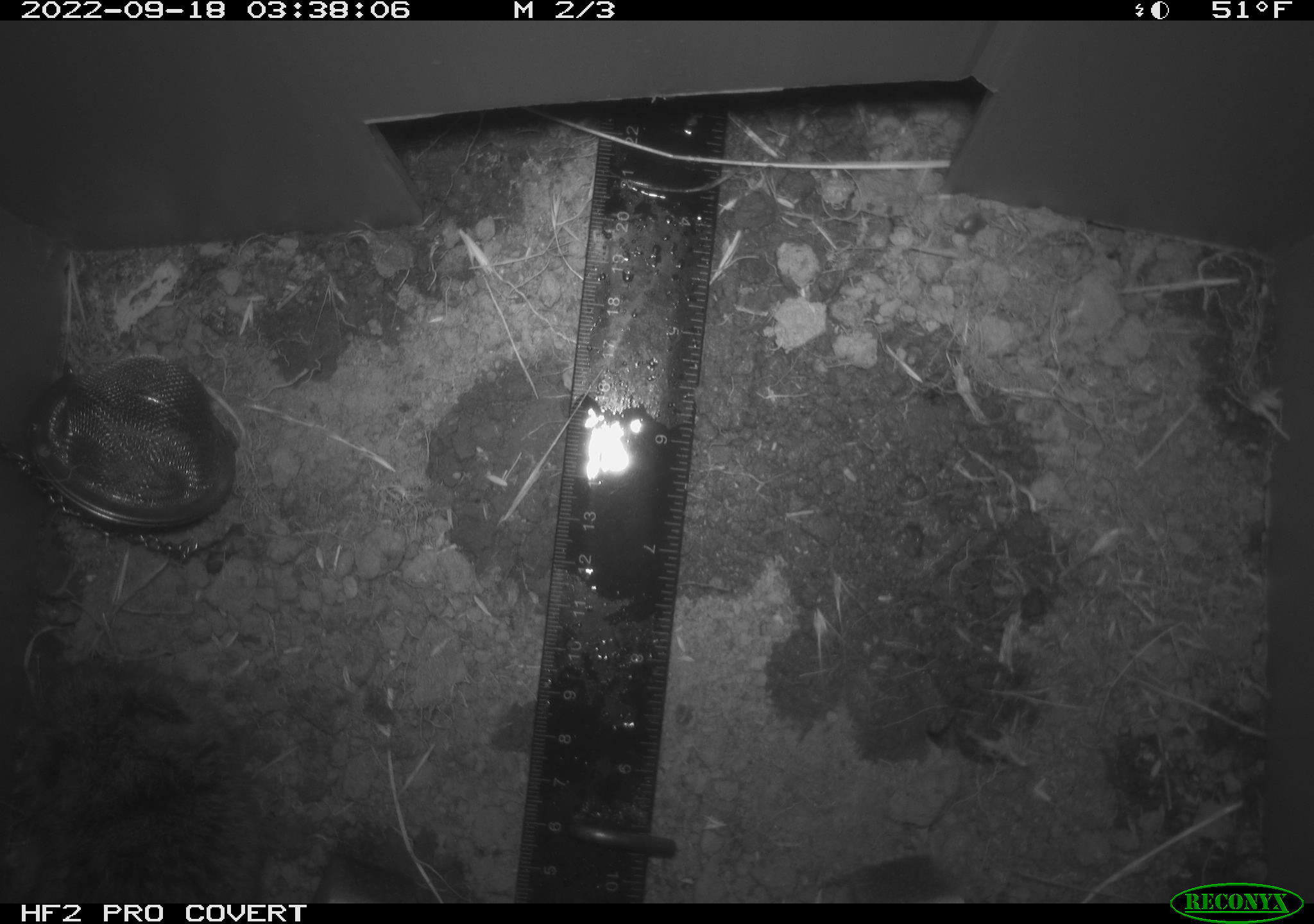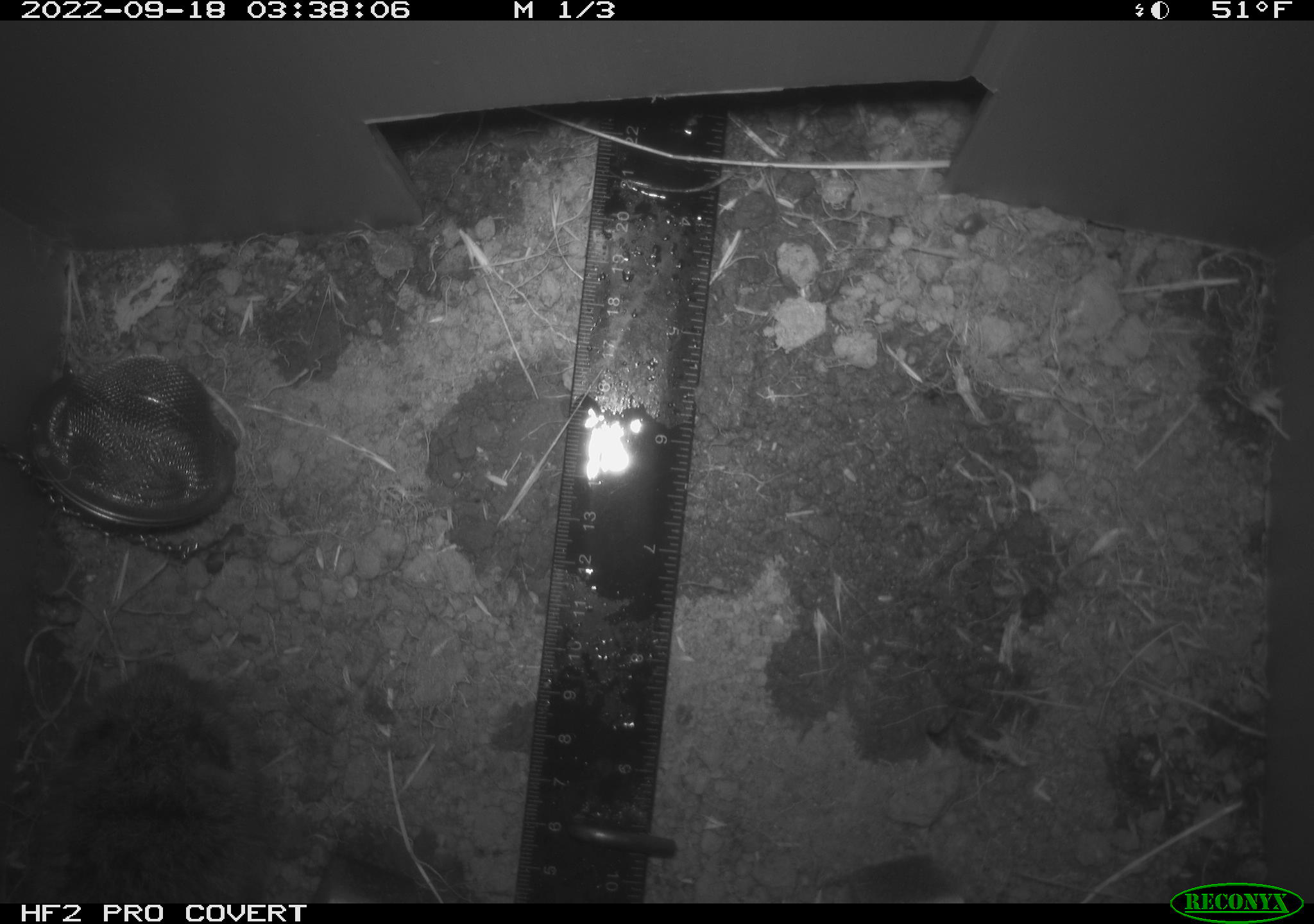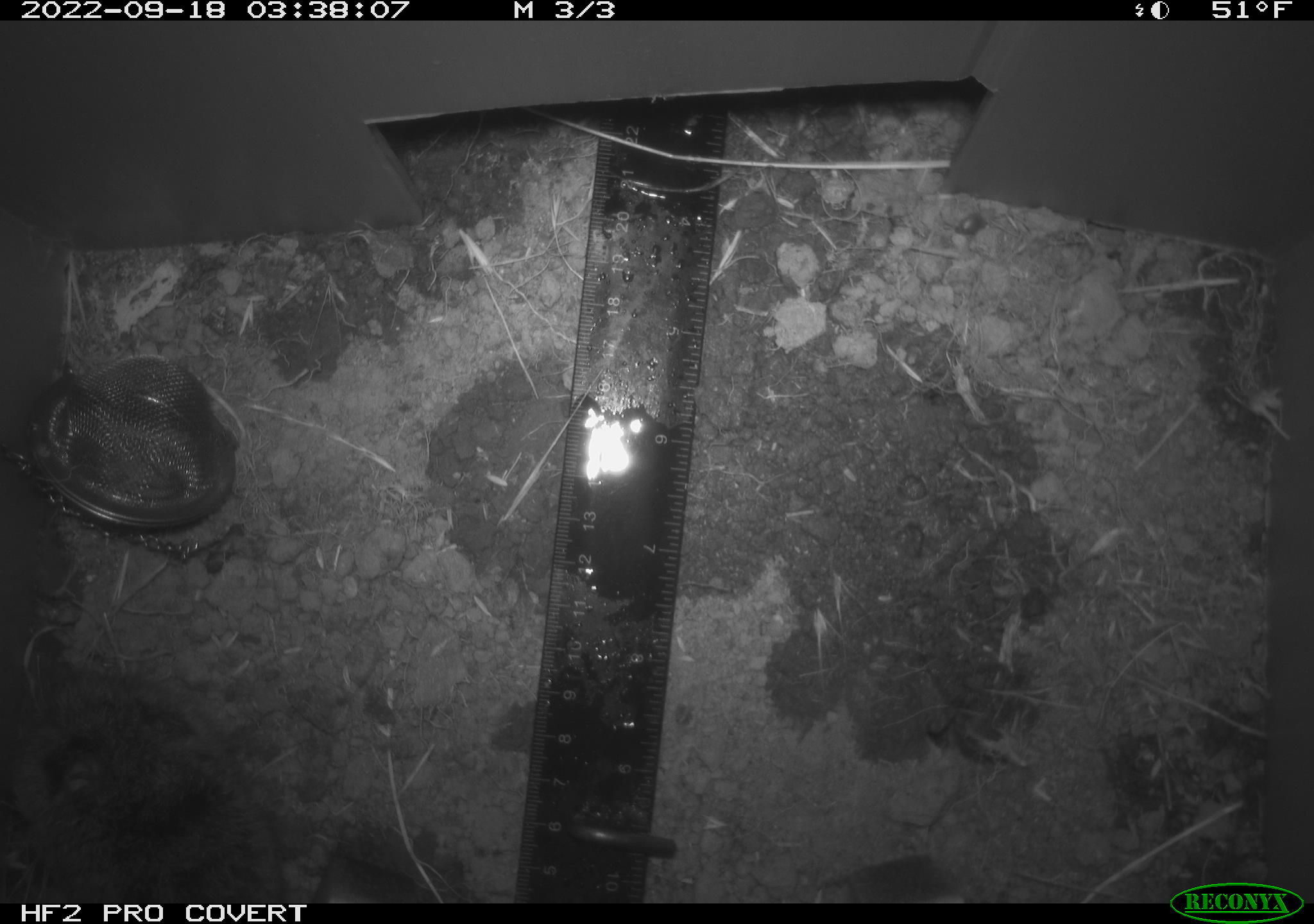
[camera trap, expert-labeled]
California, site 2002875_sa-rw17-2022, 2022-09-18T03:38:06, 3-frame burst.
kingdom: Animalia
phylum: Chordata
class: Mammalia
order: Rodentia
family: Cricetidae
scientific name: Arvicolinae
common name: voles, lemmings, and muskrats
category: arvicolinae subfamily